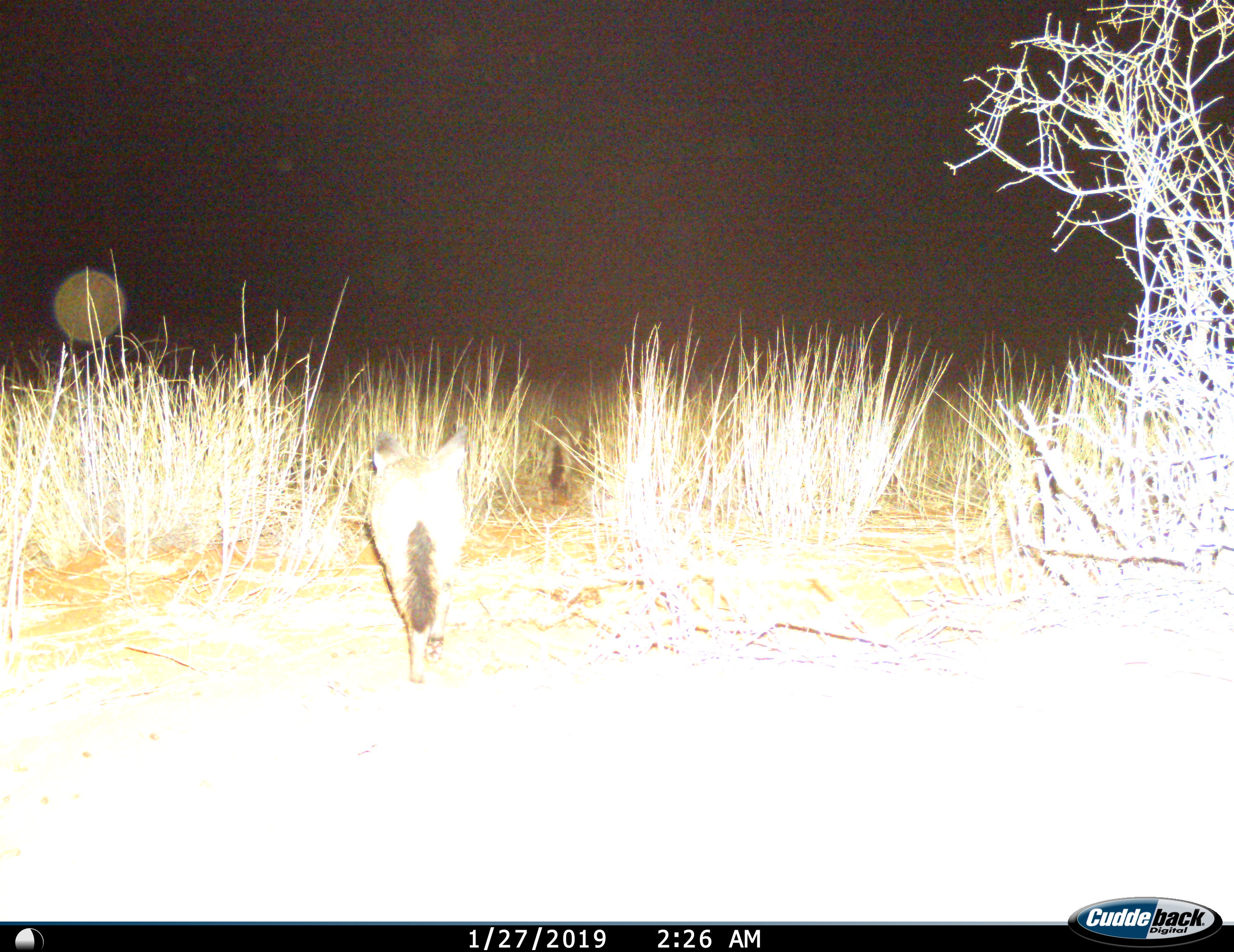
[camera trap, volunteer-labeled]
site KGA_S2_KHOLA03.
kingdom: Animalia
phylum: Chordata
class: Mammalia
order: Carnivora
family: Canidae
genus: Otocyon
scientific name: Otocyon megalotis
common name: bat-eared fox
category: foxbateared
Foxbateared (bat-eared fox) (Otocyon megalotis), count 1. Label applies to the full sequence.